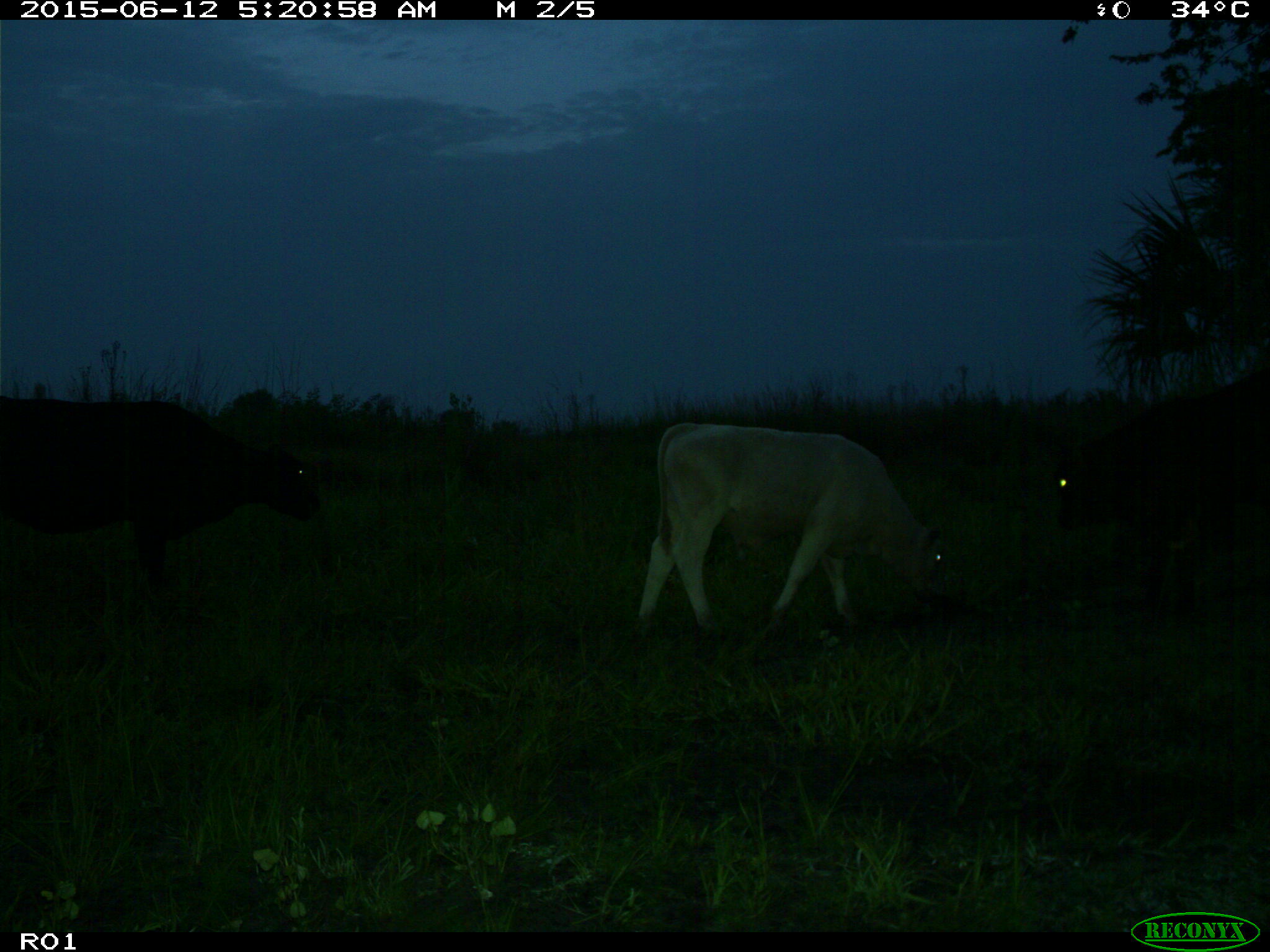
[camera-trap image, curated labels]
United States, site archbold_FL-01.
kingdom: Animalia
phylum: Chordata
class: Mammalia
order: Artiodactyla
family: Bovidae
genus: Bos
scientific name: Bos taurus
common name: domestic cow